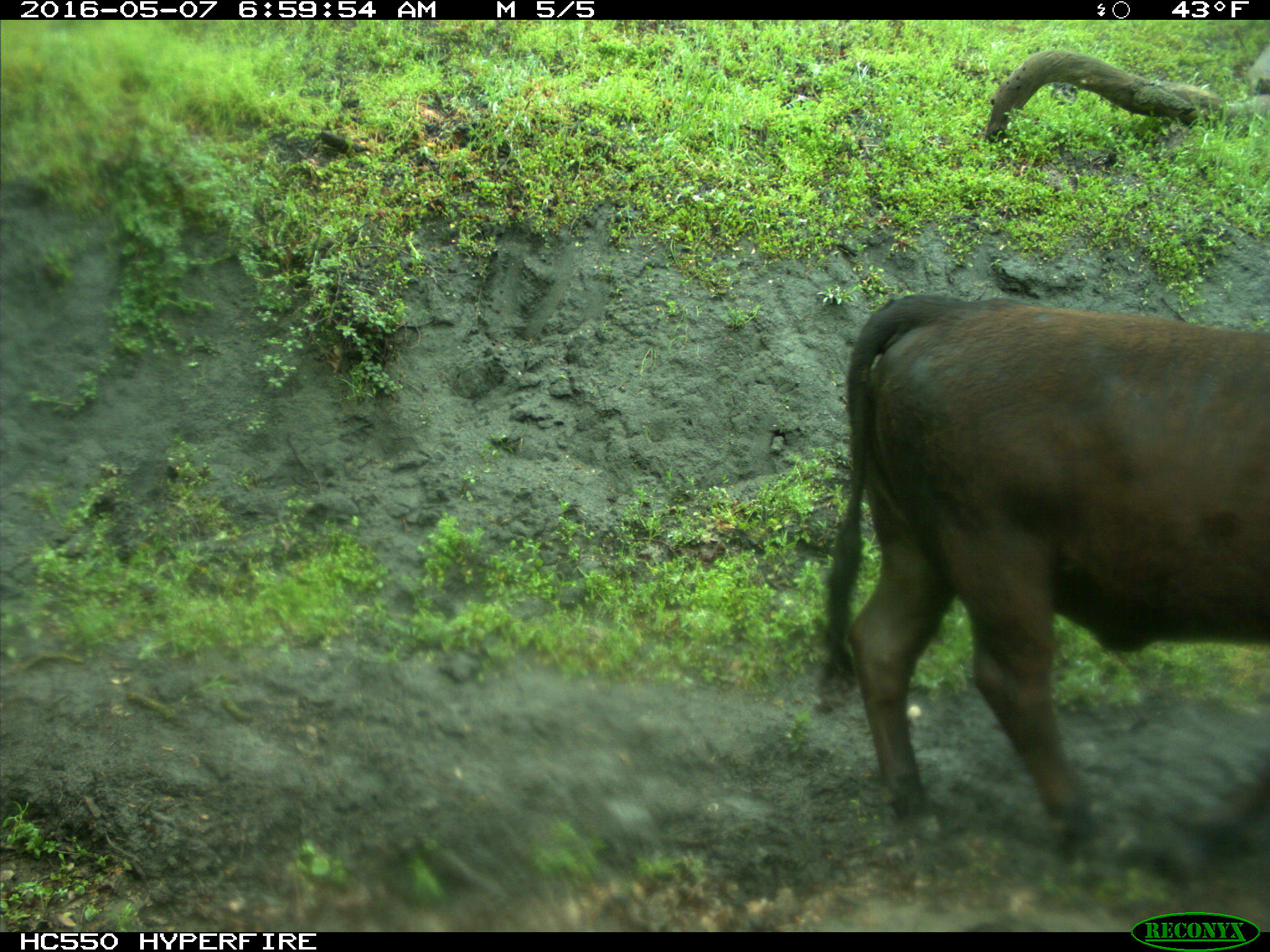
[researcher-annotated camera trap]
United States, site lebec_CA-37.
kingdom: Animalia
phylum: Chordata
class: Mammalia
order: Artiodactyla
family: Bovidae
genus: Bos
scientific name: Bos taurus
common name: domestic cow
Bos taurus (domestic cow).